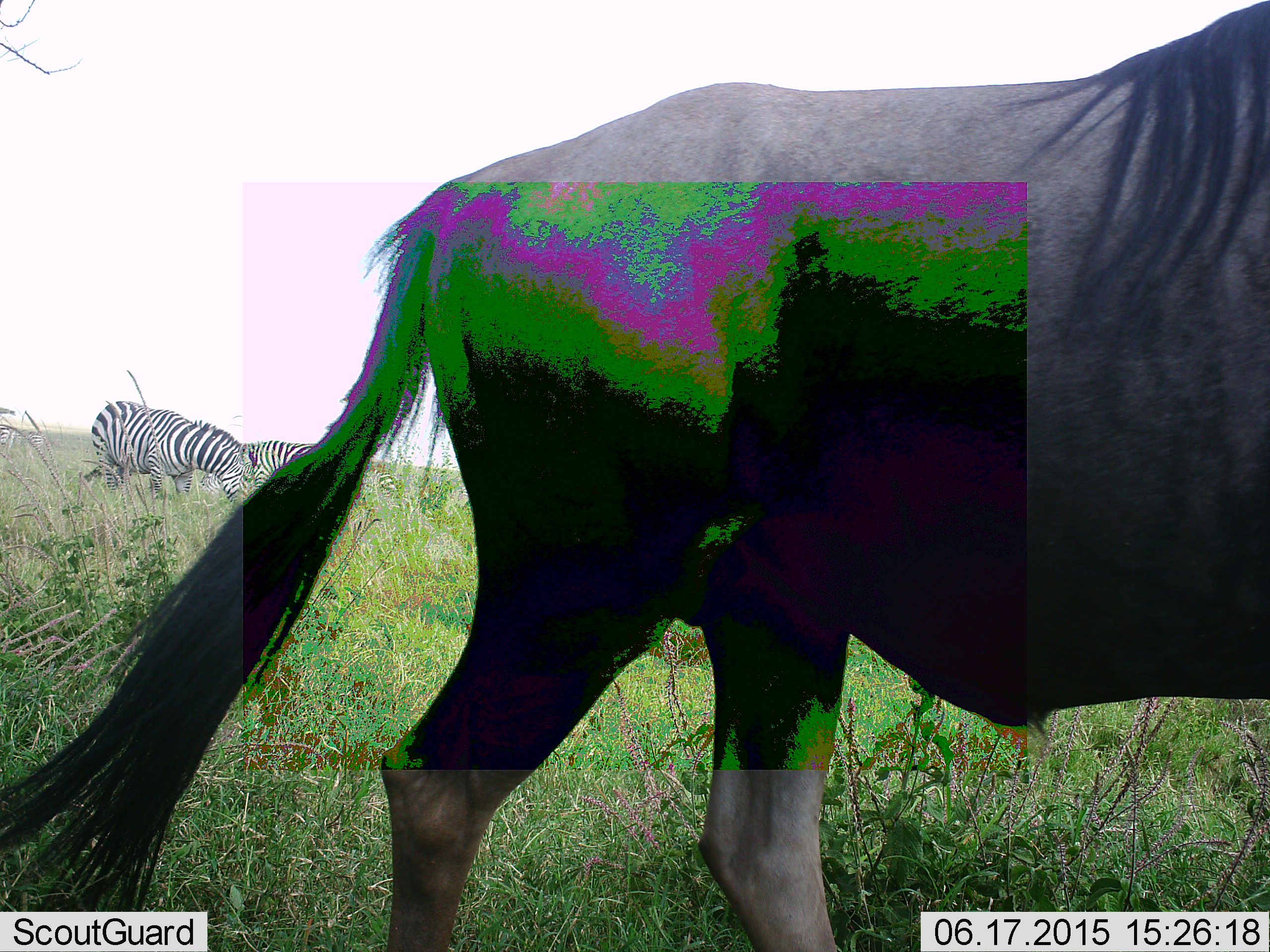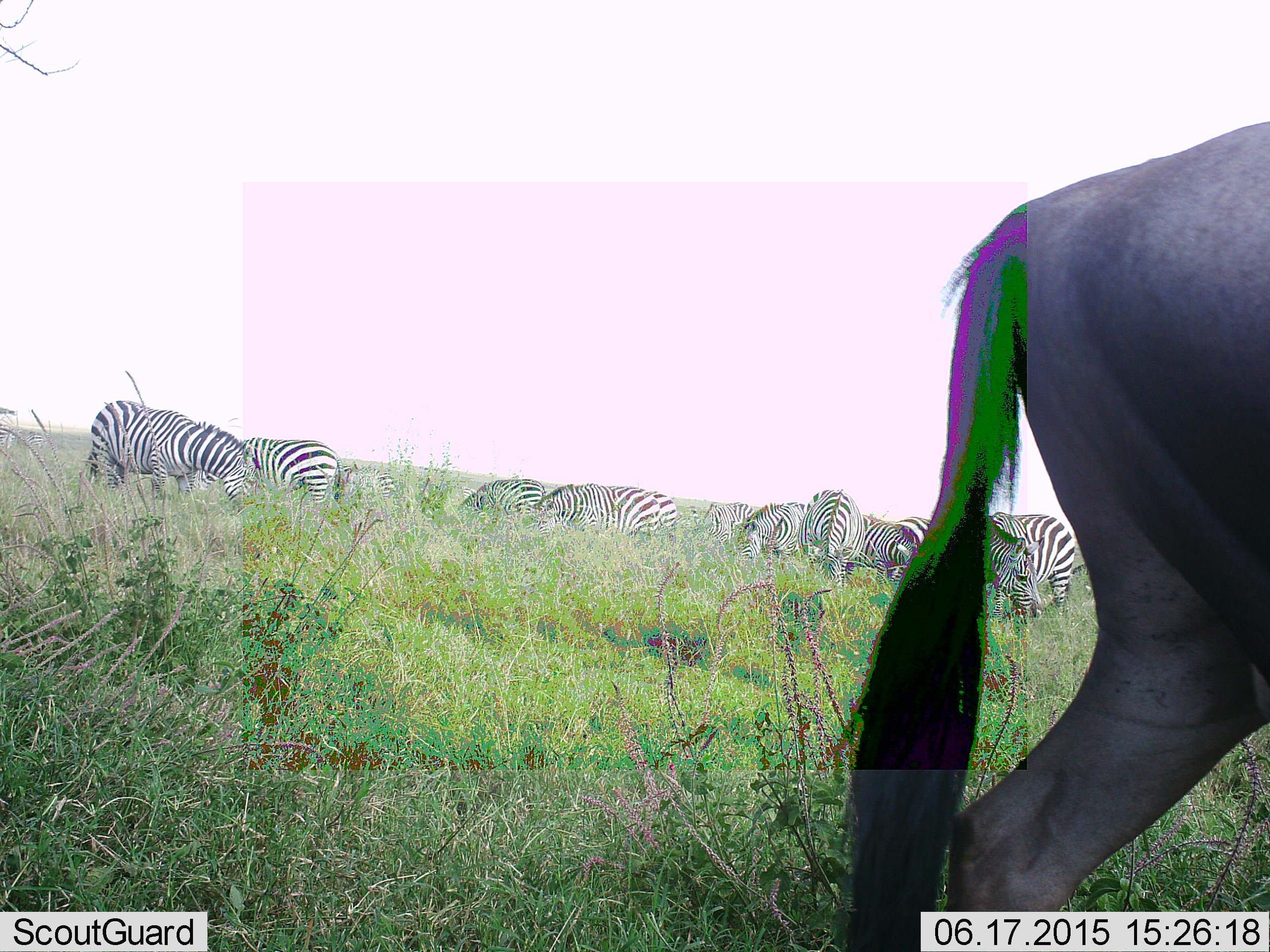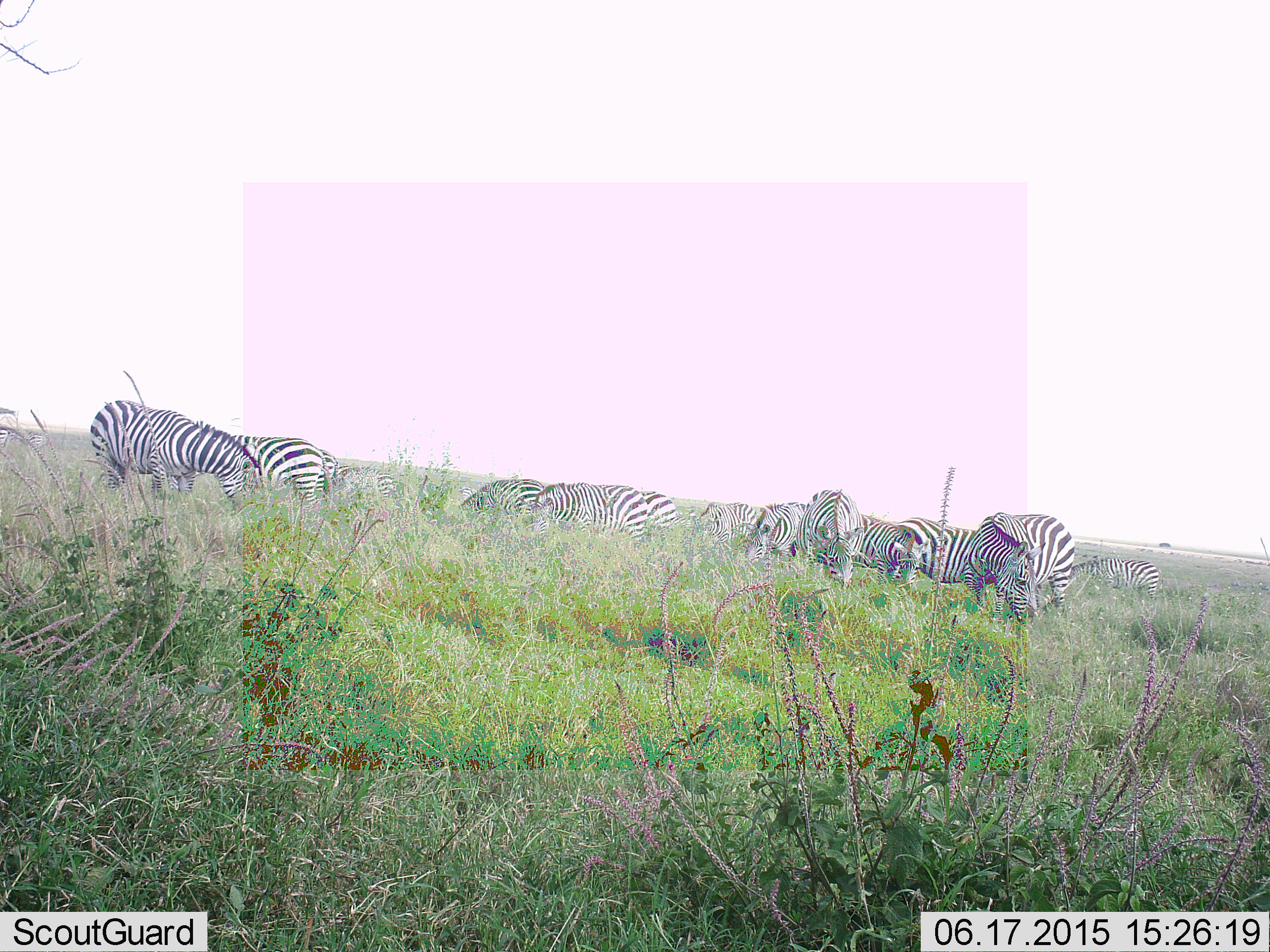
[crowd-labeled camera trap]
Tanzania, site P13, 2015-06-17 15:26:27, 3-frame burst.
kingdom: Animalia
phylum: Chordata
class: Mammalia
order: Artiodactyla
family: Bovidae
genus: Connochaetes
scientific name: Connochaetes taurinus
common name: blue wildebeest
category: wildebeest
Wildebeest (blue wildebeest) (Connochaetes taurinus), count 1. Behavior (volunteer vote fractions): standing 9%, resting 0%, moving 91%, interacting 0%. Young present (vote fraction): 0%. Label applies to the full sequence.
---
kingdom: Animalia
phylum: Chordata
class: Mammalia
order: Perissodactyla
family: Equidae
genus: Equus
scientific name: Equus quagga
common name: plains zebra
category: zebra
Zebra (plains zebra) (Equus quagga), count 11-50. Behavior (volunteer vote fractions): standing 18%, resting 0%, moving 18%, interacting 0%. Young present (vote fraction): 0%. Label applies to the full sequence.